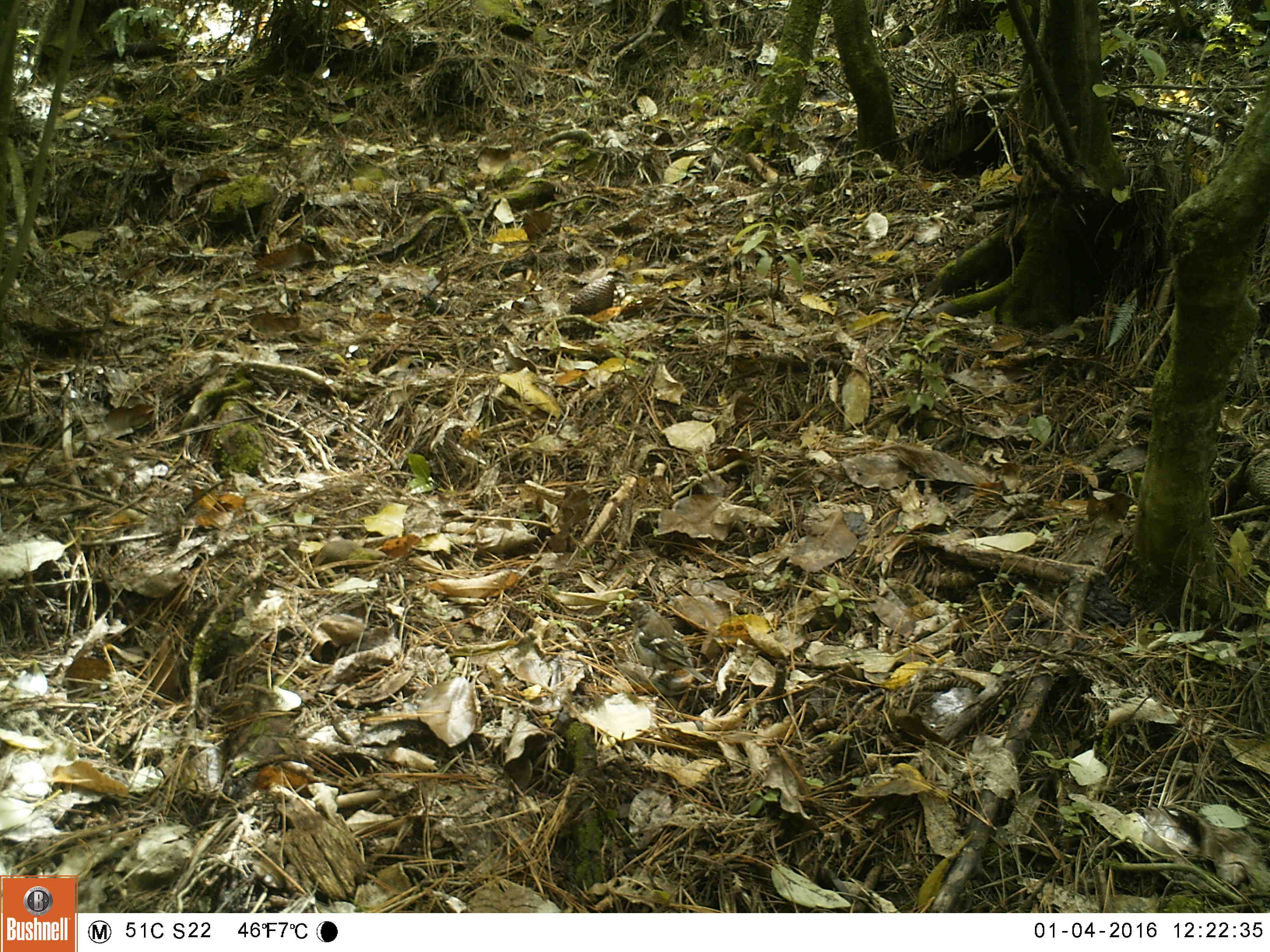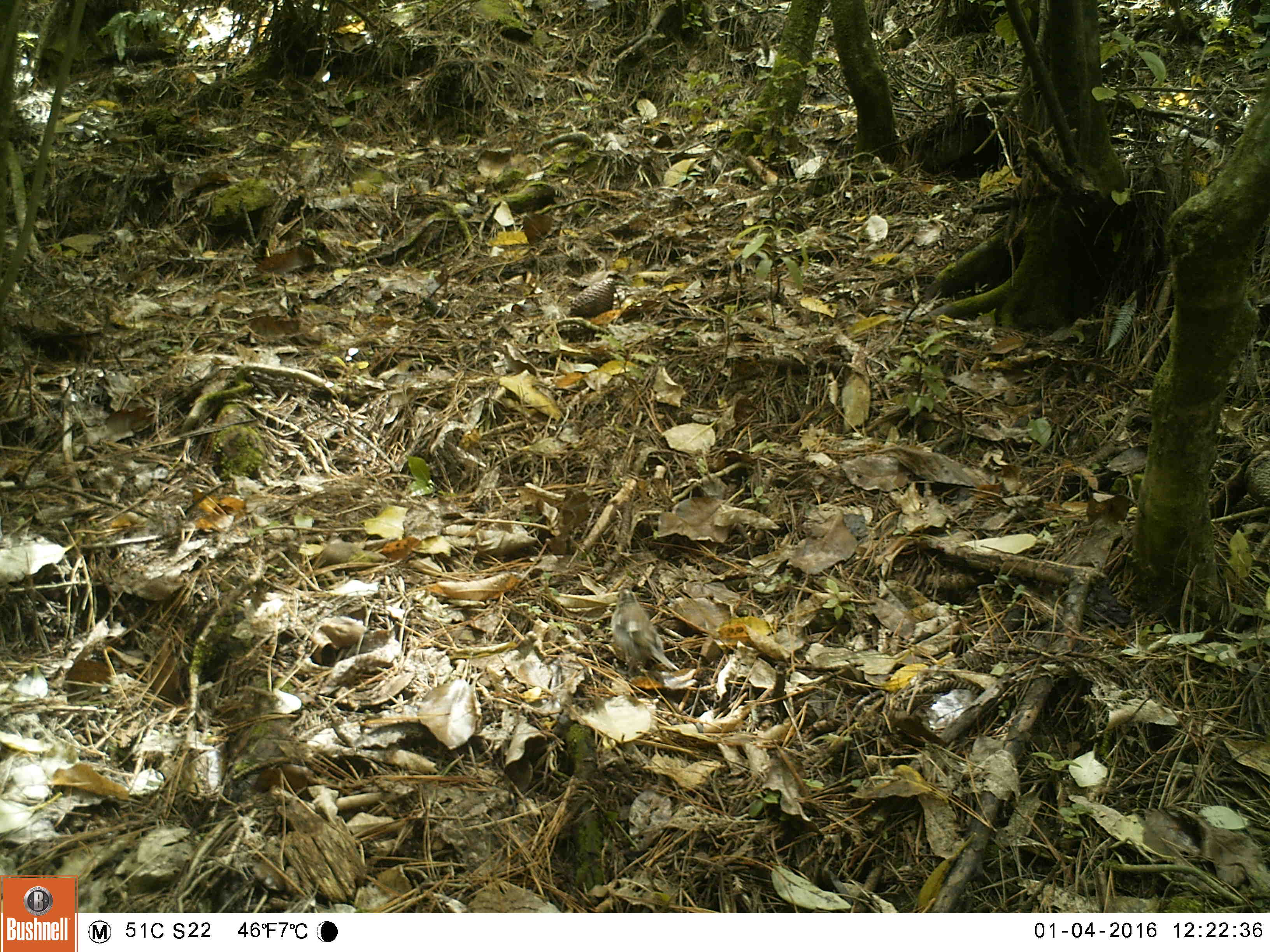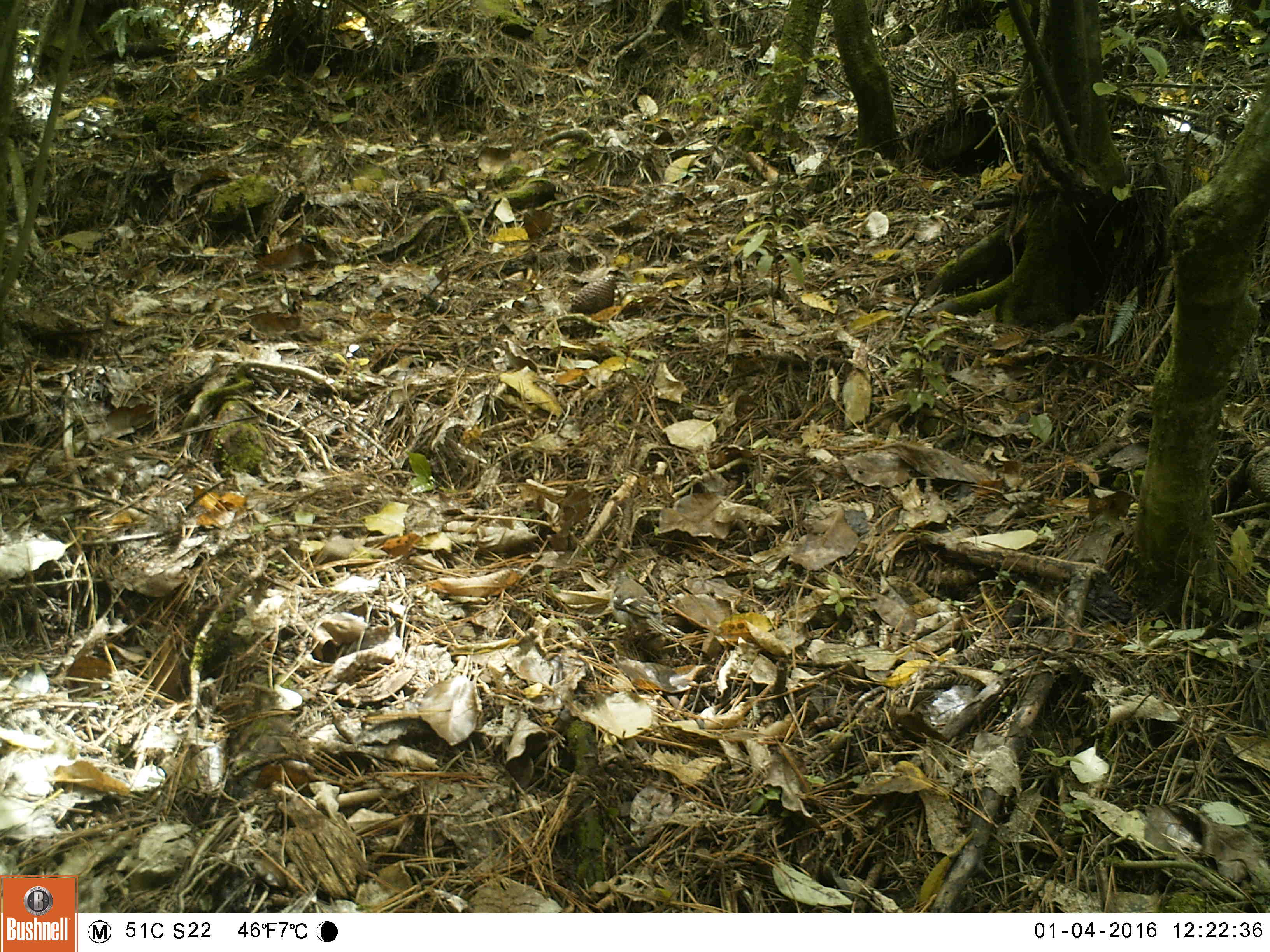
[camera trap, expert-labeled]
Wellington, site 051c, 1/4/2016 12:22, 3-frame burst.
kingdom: Animalia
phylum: Chordata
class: Aves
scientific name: Aves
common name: bird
Bird (Aves).